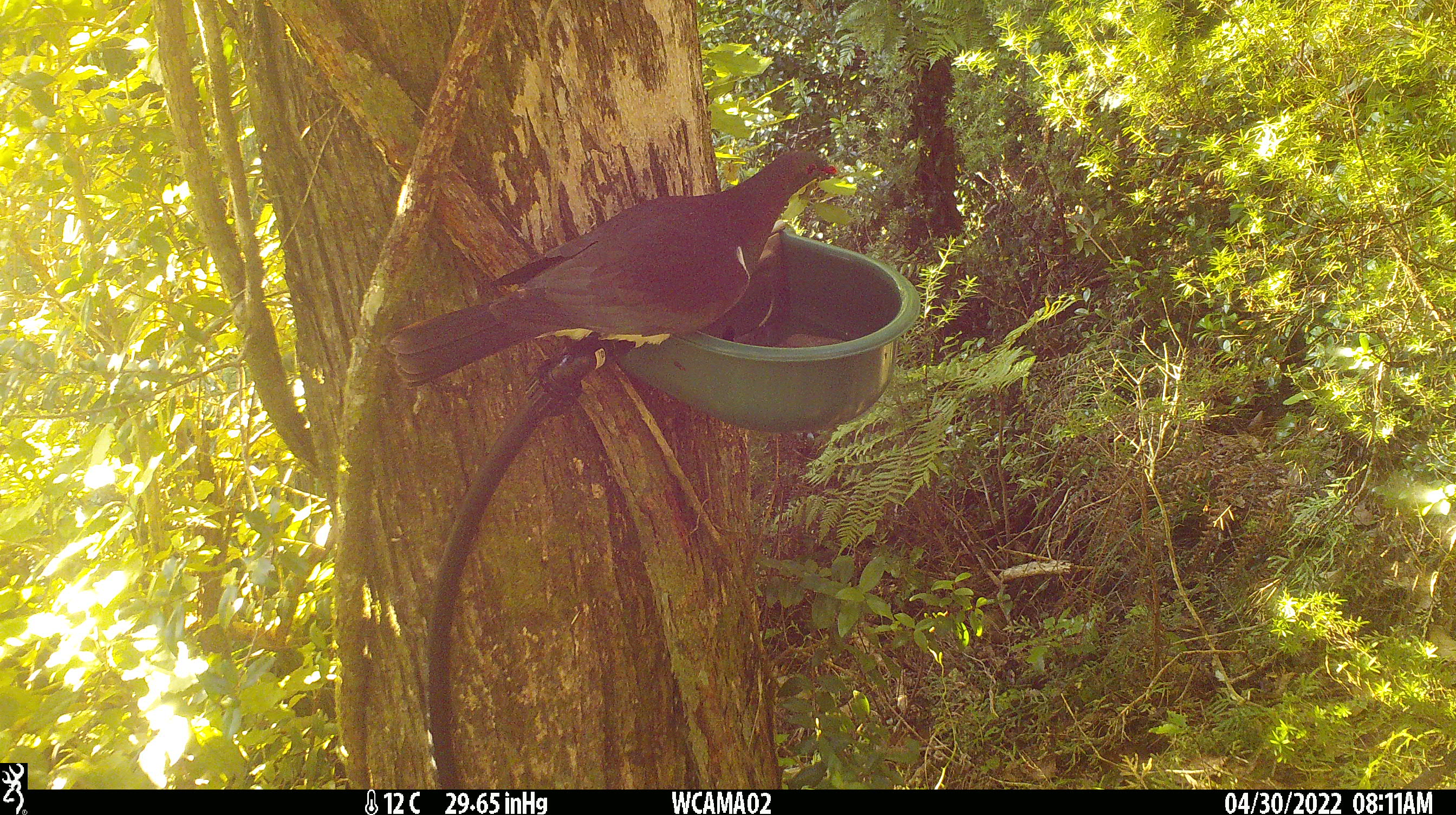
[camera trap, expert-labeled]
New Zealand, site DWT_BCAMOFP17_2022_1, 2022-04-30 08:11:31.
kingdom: Animalia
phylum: Chordata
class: Aves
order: Columbiformes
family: Columbidae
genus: Hemiphaga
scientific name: Hemiphaga novaeseelandiae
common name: new zealand pigeon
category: kereru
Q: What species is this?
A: Kereru (new zealand pigeon) (Hemiphaga novaeseelandiae).